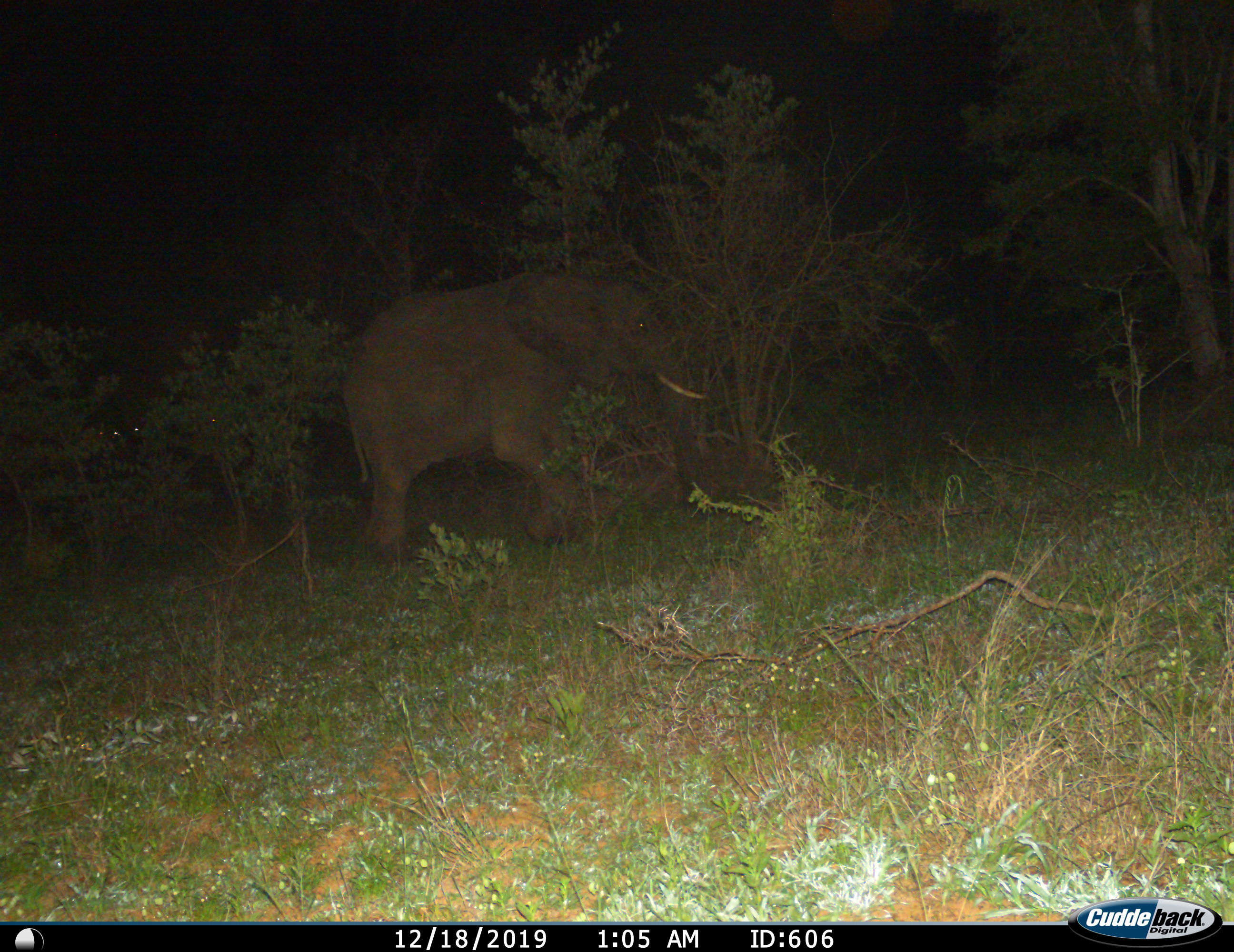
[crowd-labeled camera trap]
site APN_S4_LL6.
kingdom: Animalia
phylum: Chordata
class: Mammalia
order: Proboscidea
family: Elephantidae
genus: Loxodonta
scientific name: Loxodonta africana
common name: african bush elephant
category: elephant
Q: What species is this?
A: Elephant (african bush elephant) (Loxodonta africana).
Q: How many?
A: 1.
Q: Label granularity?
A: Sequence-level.